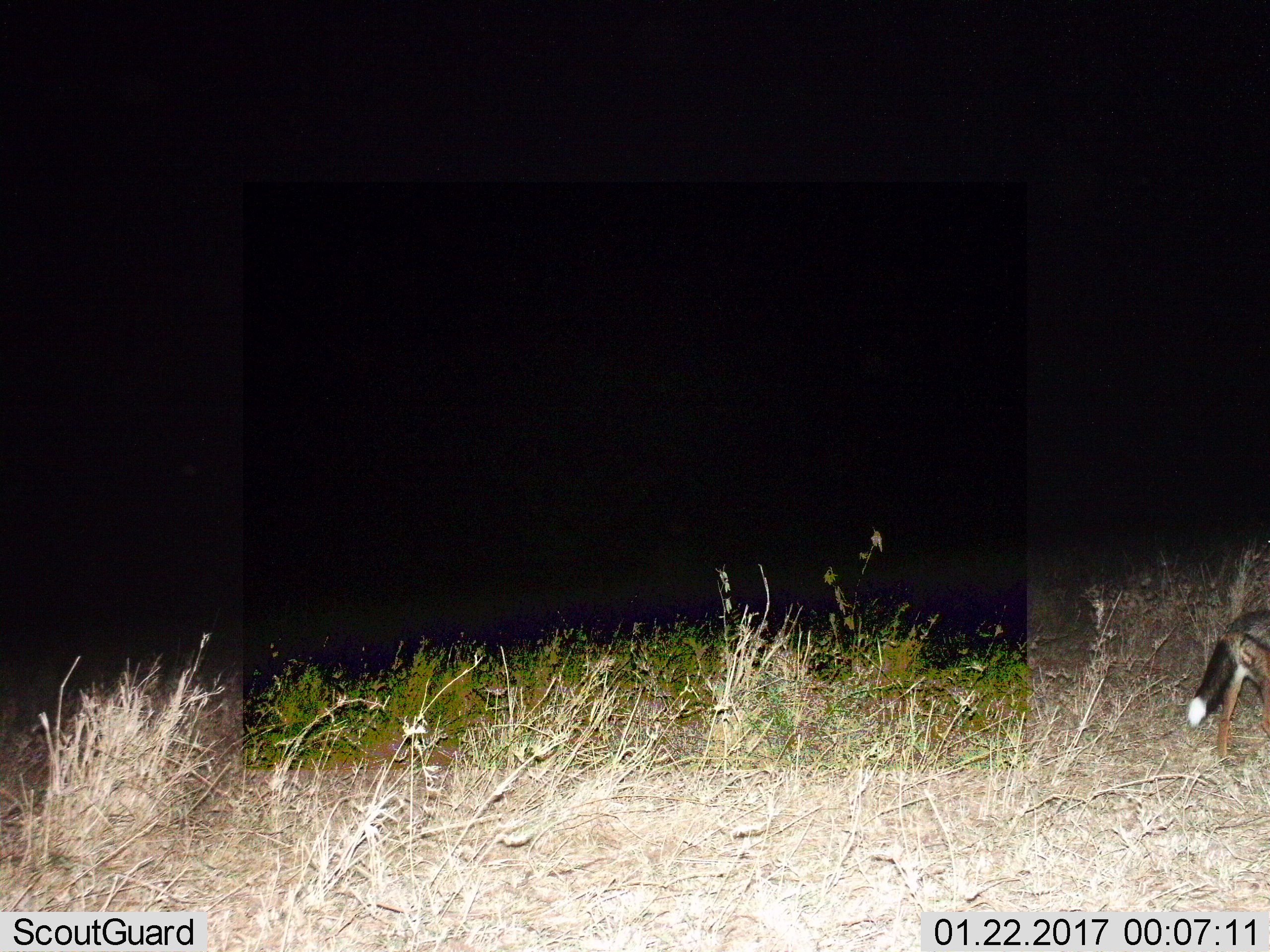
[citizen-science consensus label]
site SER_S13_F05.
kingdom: Animalia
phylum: Chordata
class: Mammalia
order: Carnivora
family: Canidae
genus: Lupulella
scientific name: Lupulella mesomelas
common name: black-backed jackal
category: jackalblackbacked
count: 1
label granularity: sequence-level